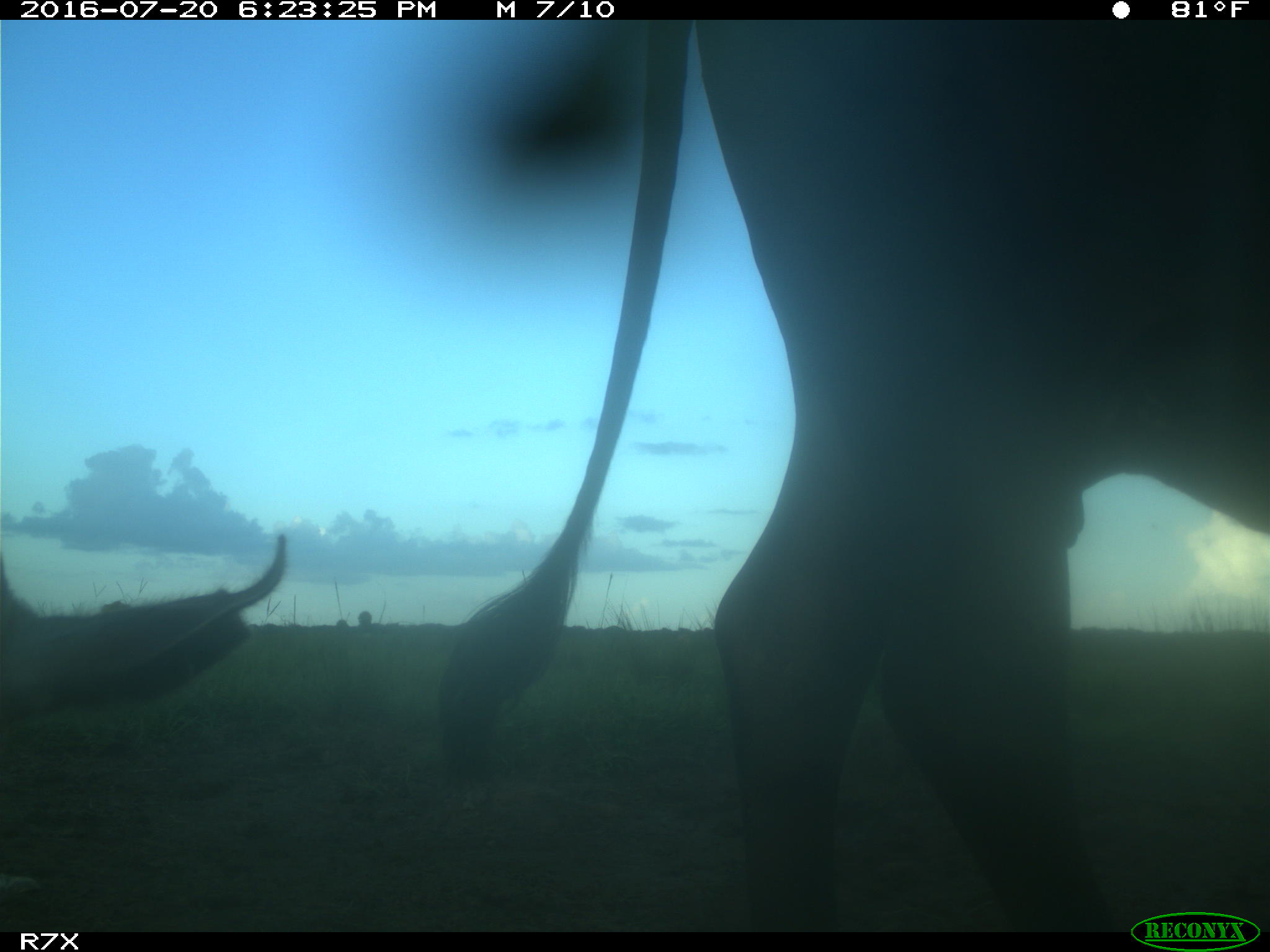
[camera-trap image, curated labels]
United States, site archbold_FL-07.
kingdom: Animalia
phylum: Chordata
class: Mammalia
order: Artiodactyla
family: Bovidae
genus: Bos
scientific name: Bos taurus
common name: domestic cow